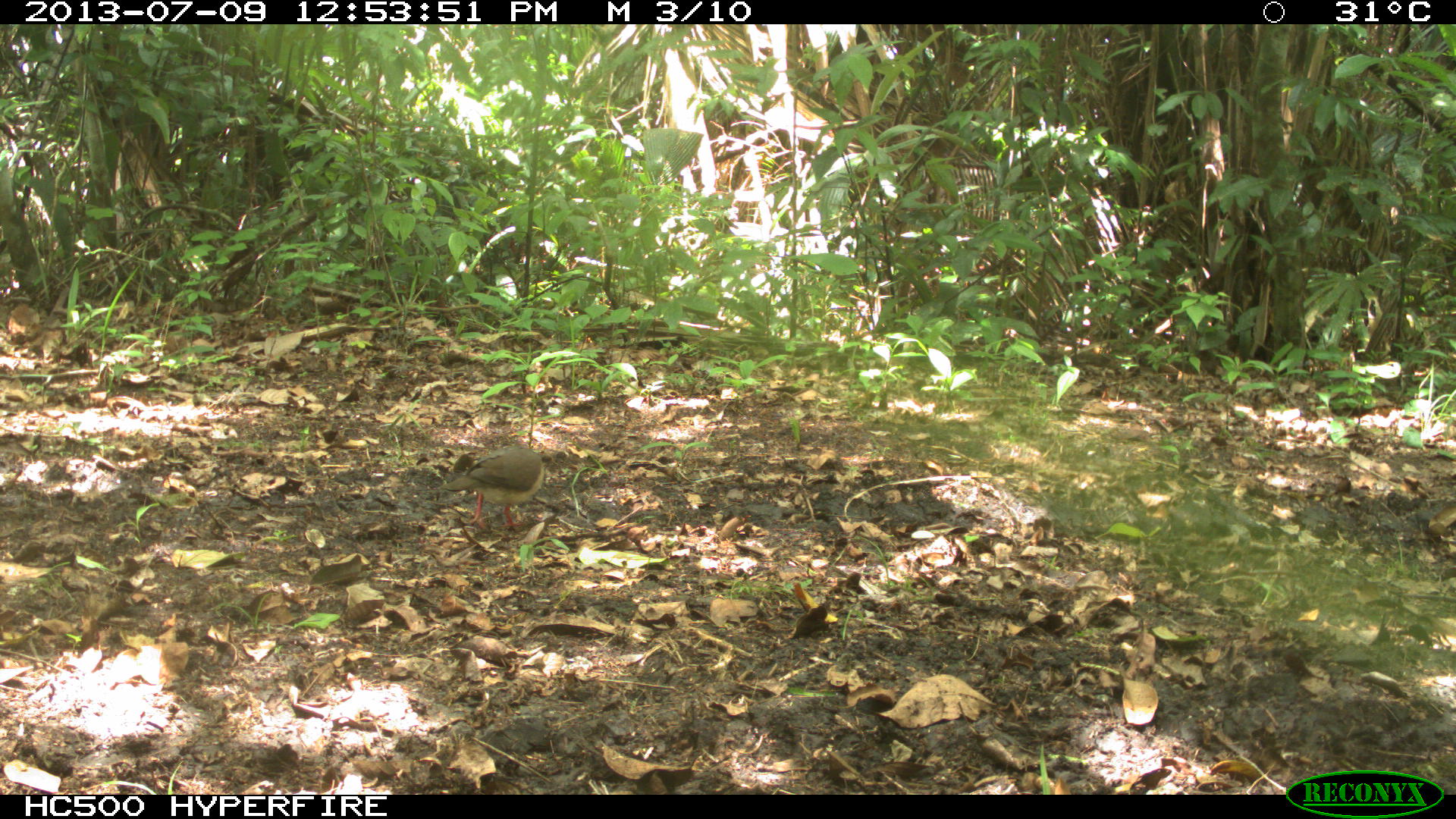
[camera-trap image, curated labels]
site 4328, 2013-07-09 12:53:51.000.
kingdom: Animalia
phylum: Chordata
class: Aves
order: Columbiformes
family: Columbidae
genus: Leptotila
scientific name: Leptotila plumbeiceps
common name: gray-headed dove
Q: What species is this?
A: Leptotila plumbeiceps (gray-headed dove).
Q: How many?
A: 1.